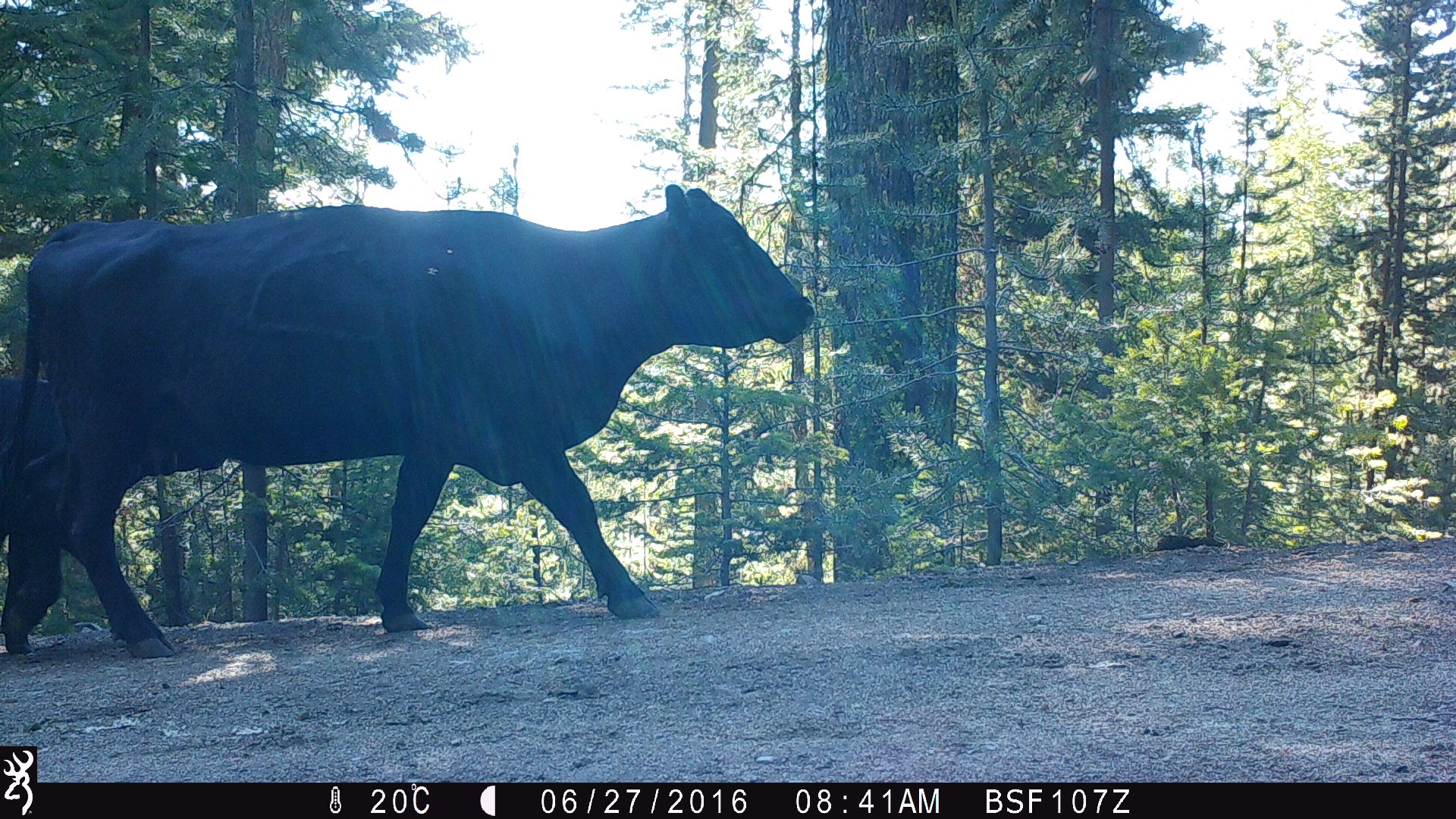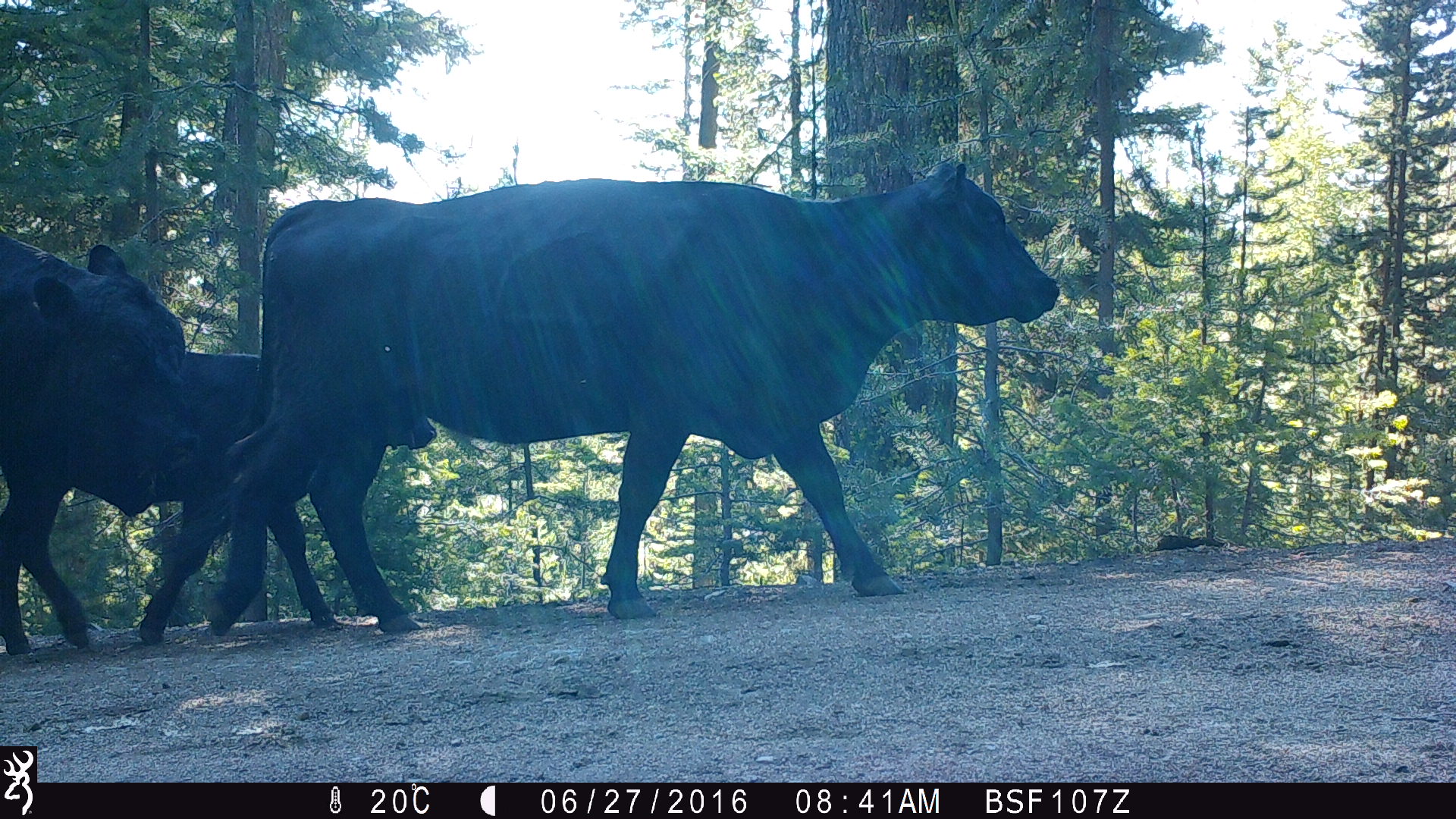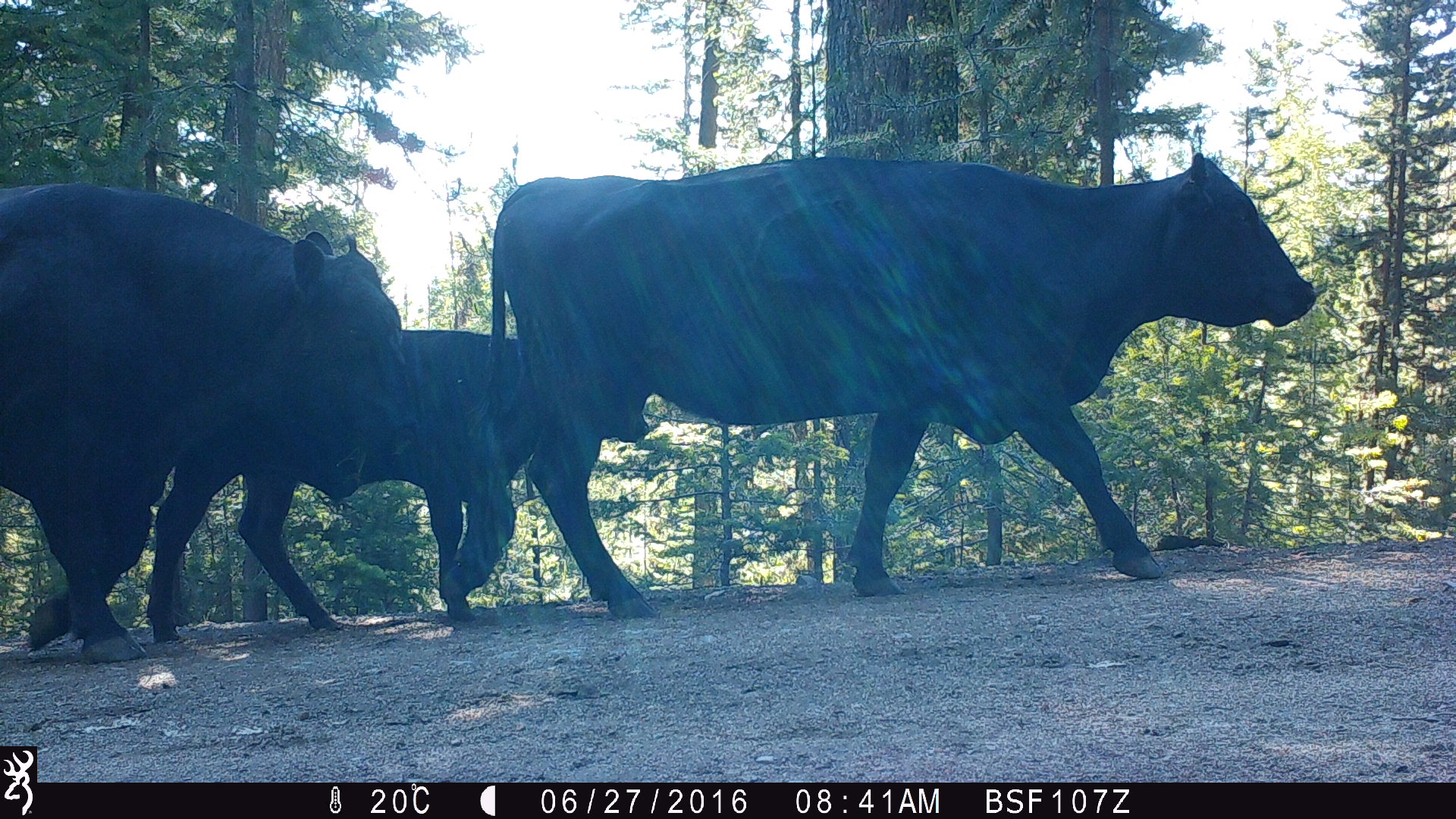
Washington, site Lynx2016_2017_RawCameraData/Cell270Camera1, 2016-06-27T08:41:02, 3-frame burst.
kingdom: Animalia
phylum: Chordata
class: Mammalia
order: Artiodactyla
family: Bovidae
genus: Bos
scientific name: Bos taurus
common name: domestic cattle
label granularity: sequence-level